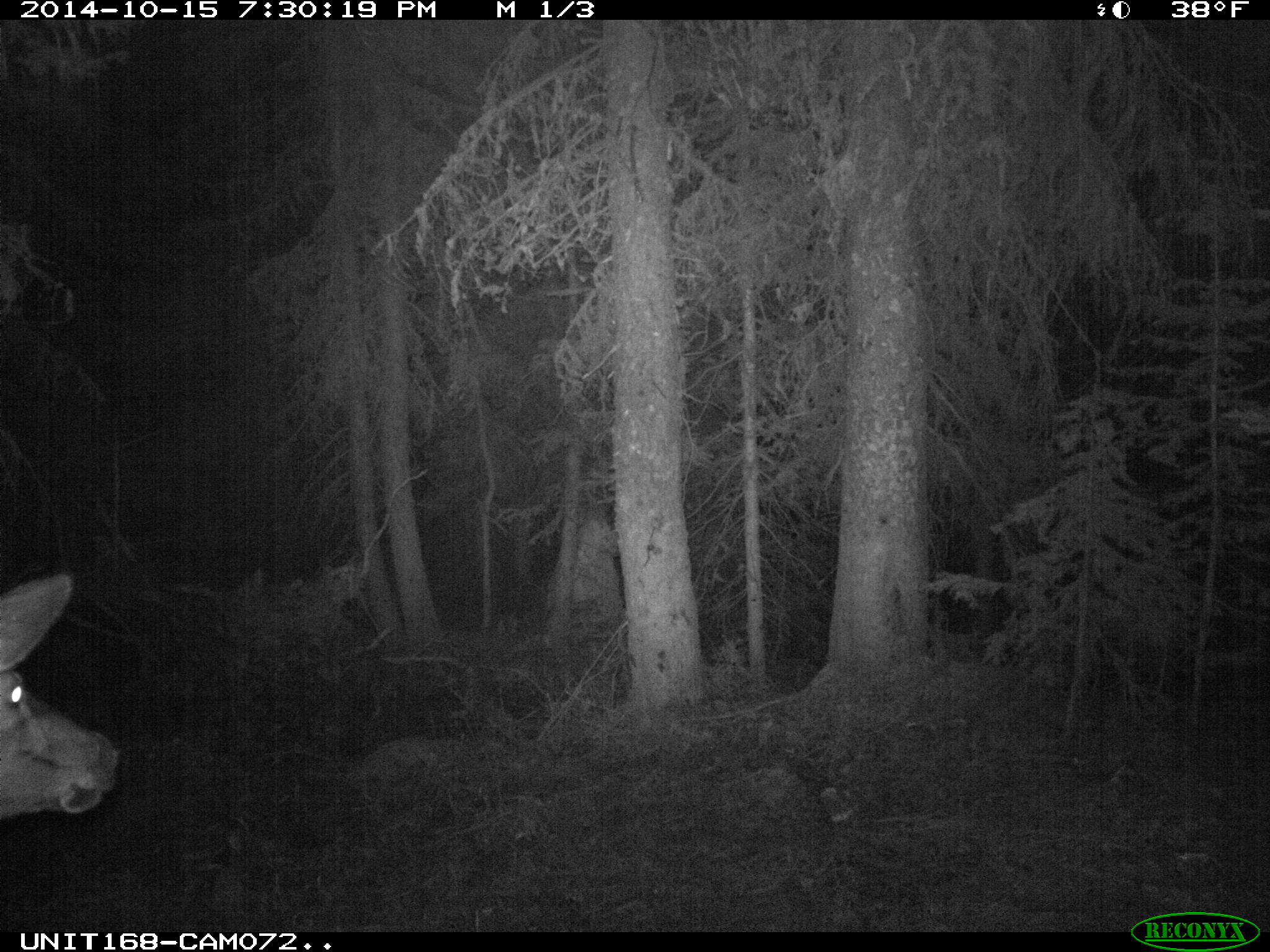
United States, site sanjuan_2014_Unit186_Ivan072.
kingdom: Animalia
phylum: Chordata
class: Mammalia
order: Artiodactyla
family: Cervidae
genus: Cervus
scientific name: Cervus elaphus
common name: red deer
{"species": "Cervus elaphus (red deer)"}